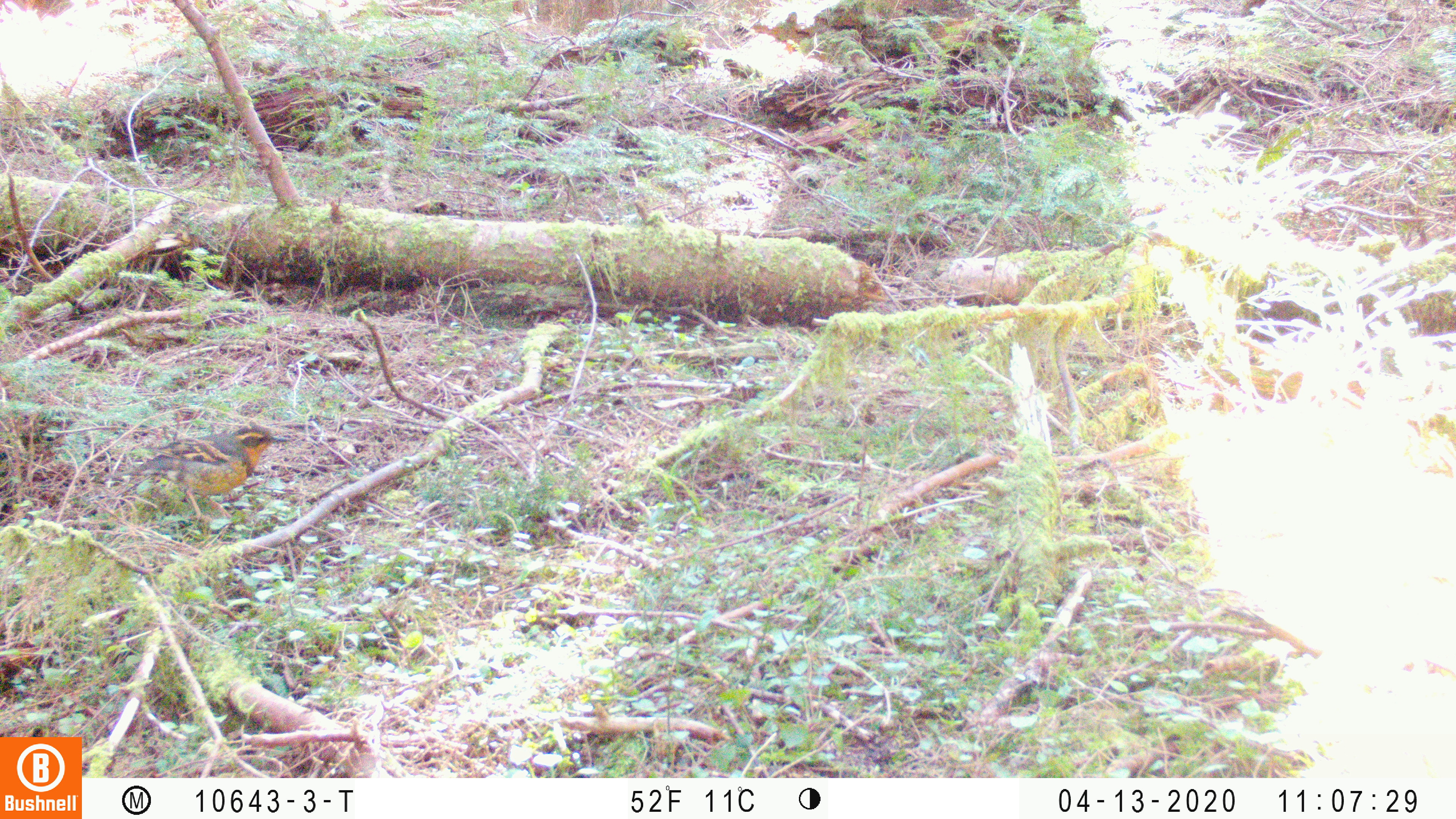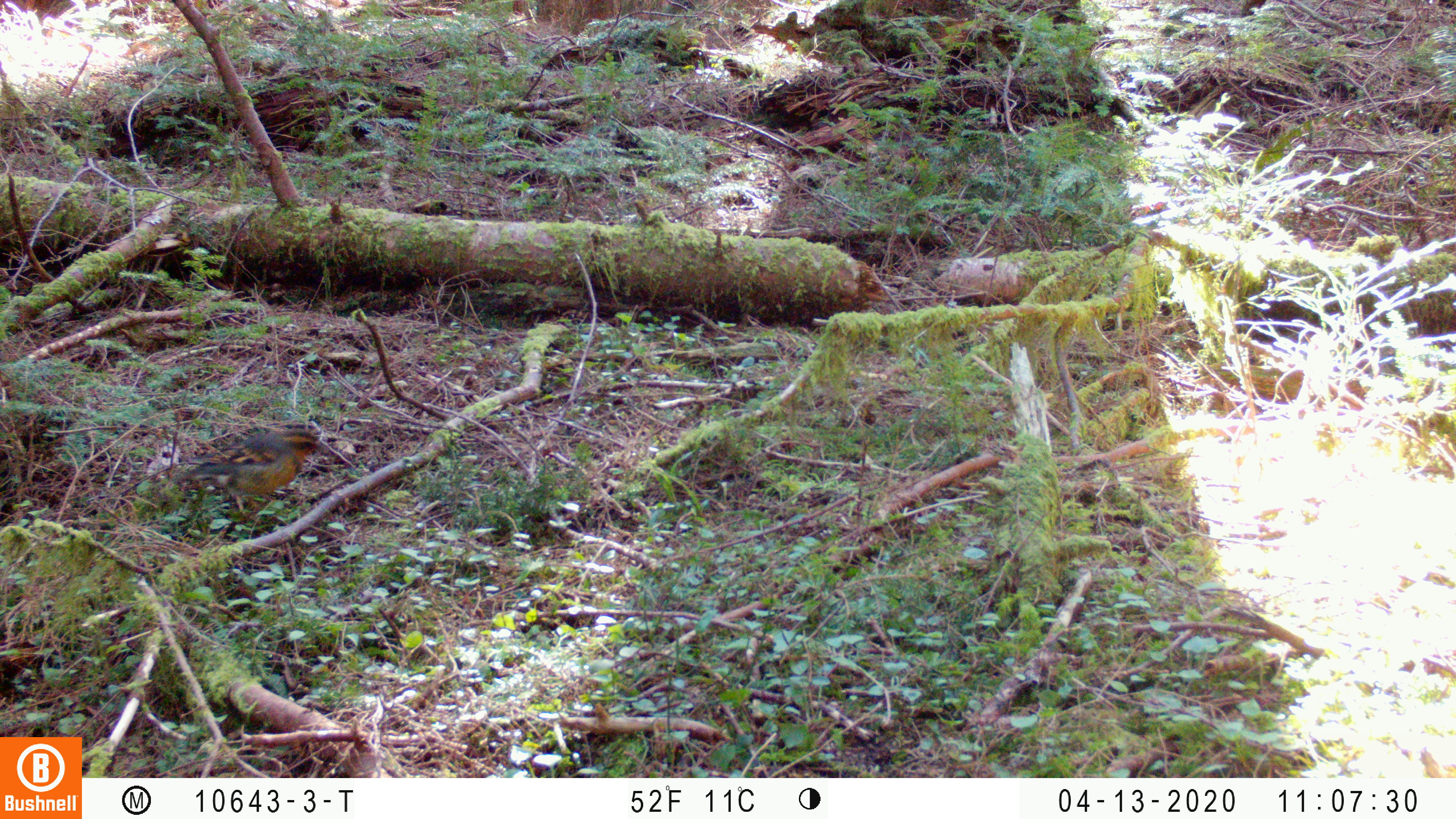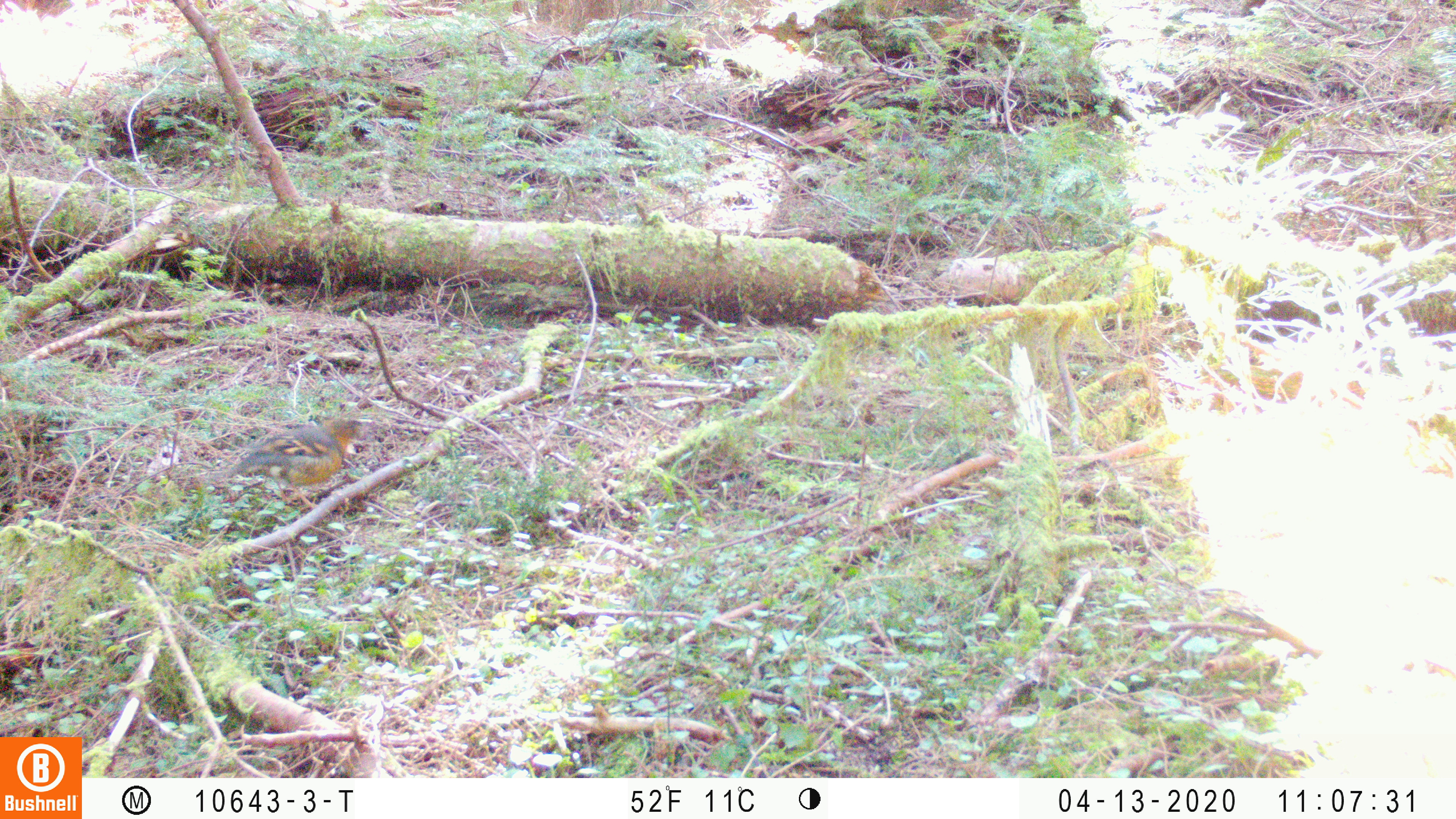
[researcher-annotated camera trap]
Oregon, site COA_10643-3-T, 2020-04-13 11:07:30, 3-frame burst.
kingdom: Animalia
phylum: Chordata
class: Aves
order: Passeriformes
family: Turdidae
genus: Ixoreus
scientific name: Ixoreus naevius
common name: varied thrush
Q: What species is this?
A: Varied thrush (Ixoreus naevius).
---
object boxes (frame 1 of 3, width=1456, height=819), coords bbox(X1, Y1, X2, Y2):
varied thrush: bbox(115, 424, 292, 523)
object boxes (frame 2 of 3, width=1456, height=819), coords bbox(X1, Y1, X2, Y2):
varied thrush: bbox(180, 422, 326, 516)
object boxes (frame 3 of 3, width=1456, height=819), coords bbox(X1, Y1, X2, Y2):
varied thrush: bbox(231, 415, 364, 511)